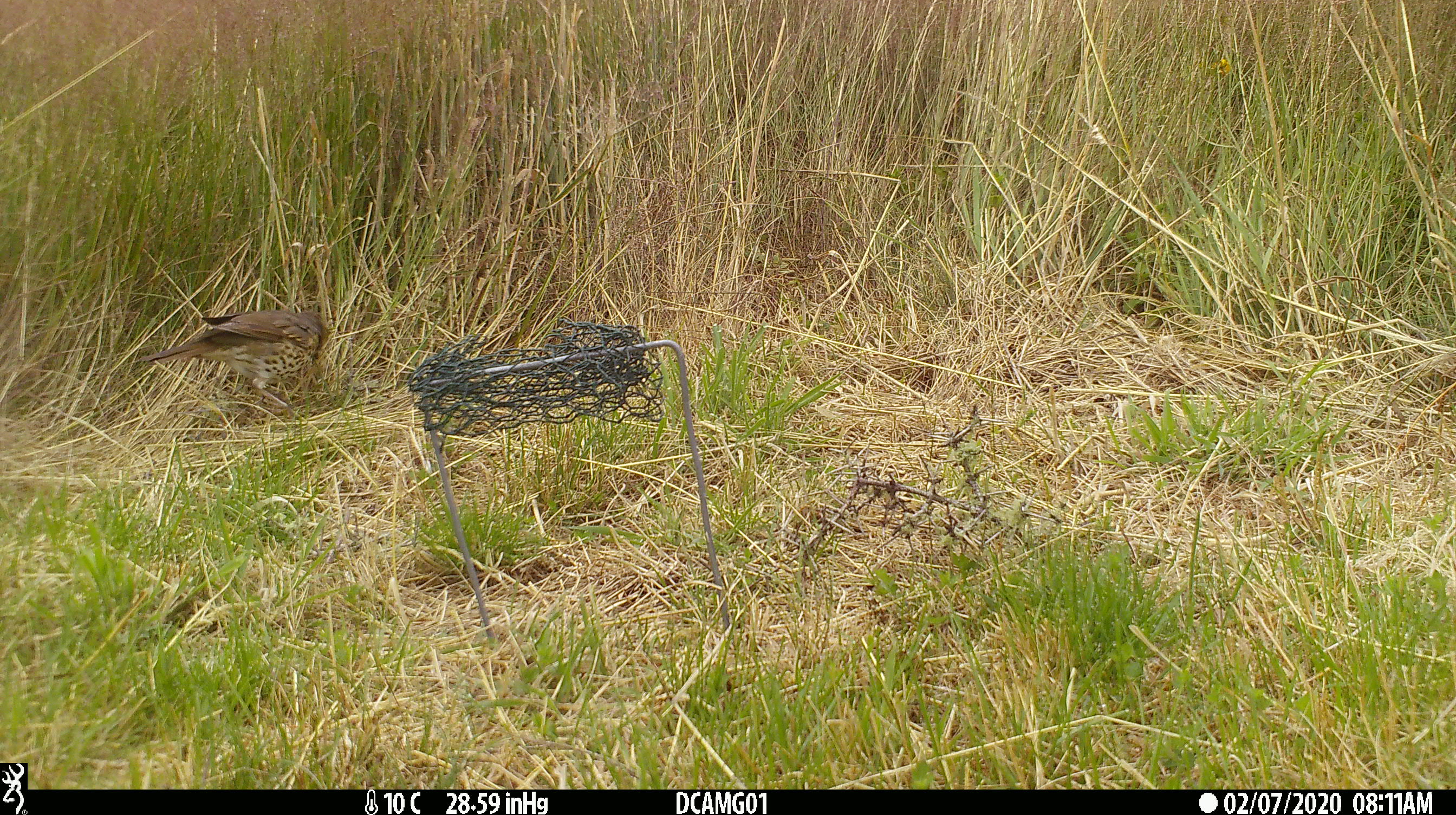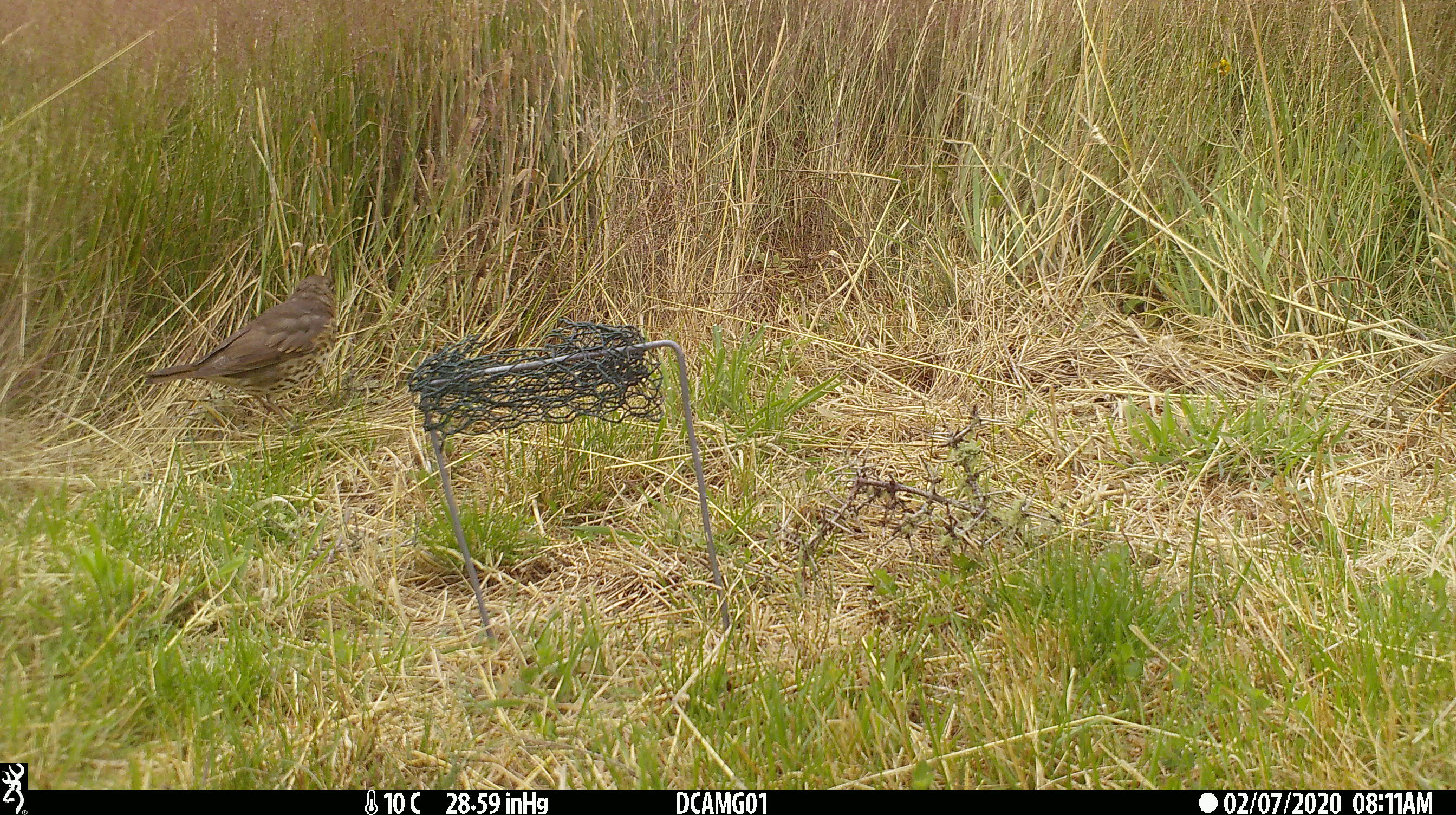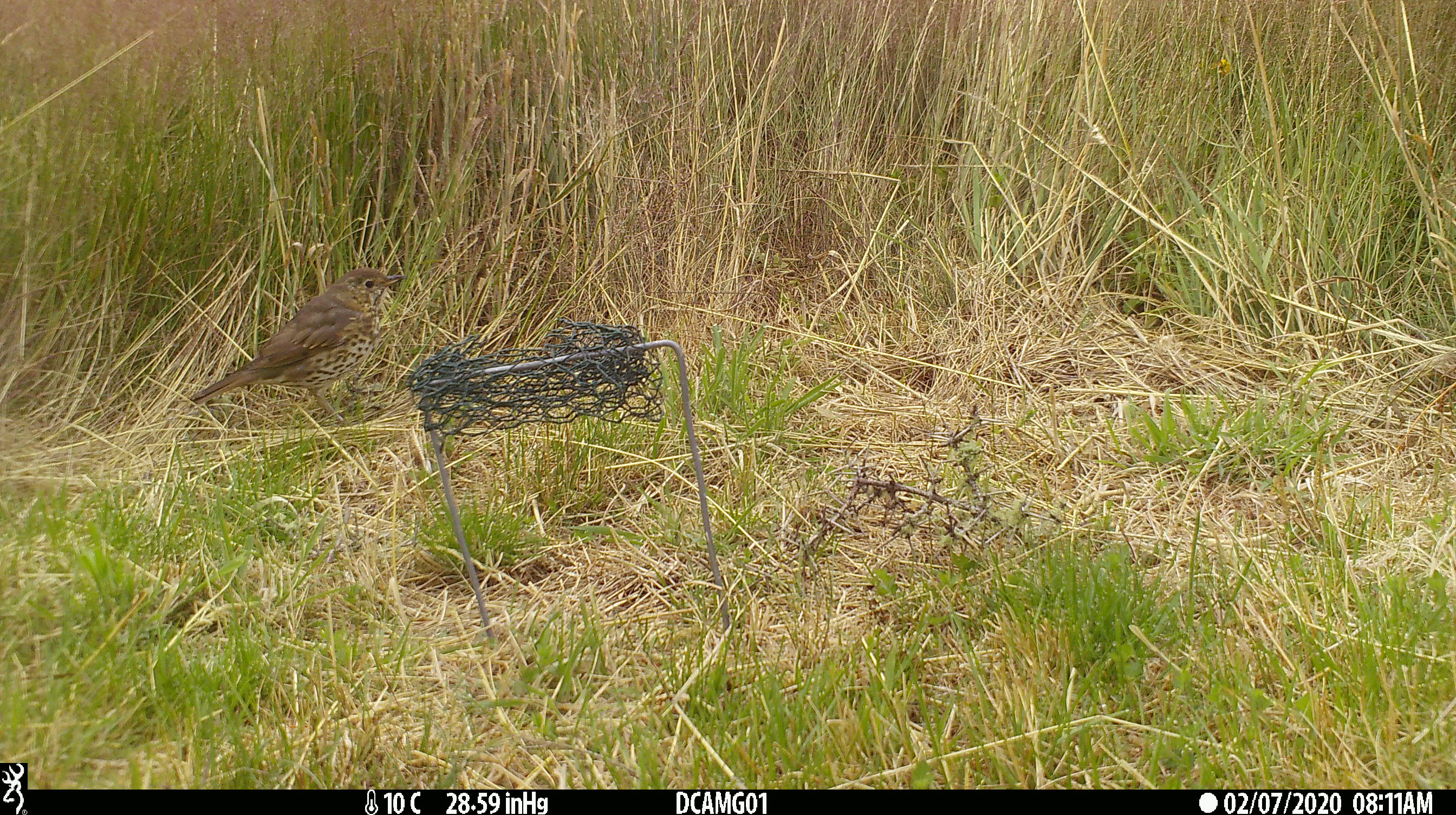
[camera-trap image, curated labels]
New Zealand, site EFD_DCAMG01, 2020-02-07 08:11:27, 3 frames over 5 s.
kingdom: Animalia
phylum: Chordata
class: Aves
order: Passeriformes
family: Turdidae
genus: Turdus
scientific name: Turdus philomelos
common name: song thrush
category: thrush